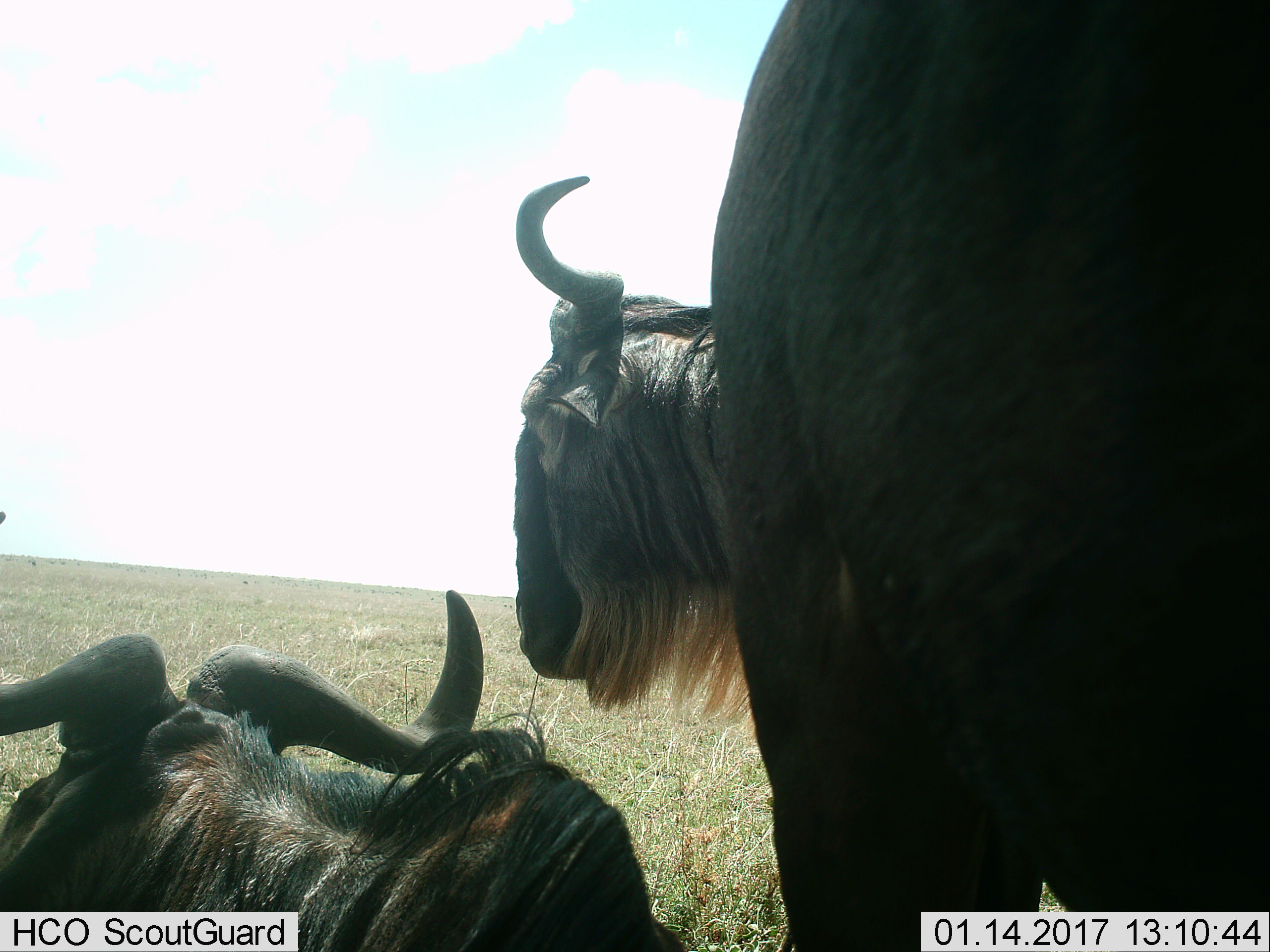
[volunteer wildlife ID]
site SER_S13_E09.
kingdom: Animalia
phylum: Chordata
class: Mammalia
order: Artiodactyla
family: Bovidae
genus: Connochaetes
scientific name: Connochaetes taurinus taurinus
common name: blue wildebeest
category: wildebeestblue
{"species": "wildebeestblue (blue wildebeest) (Connochaetes taurinus taurinus)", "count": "2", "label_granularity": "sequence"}